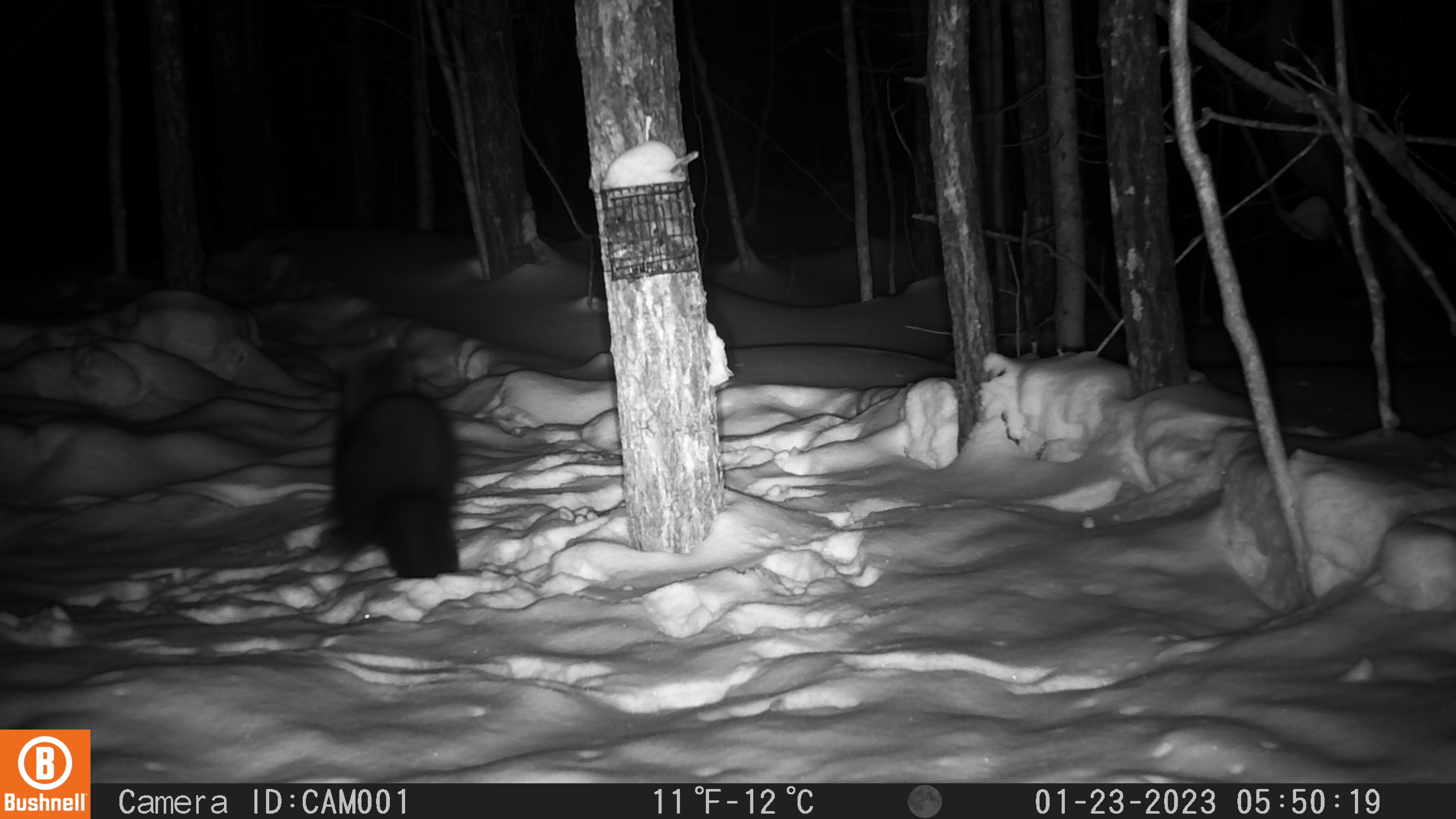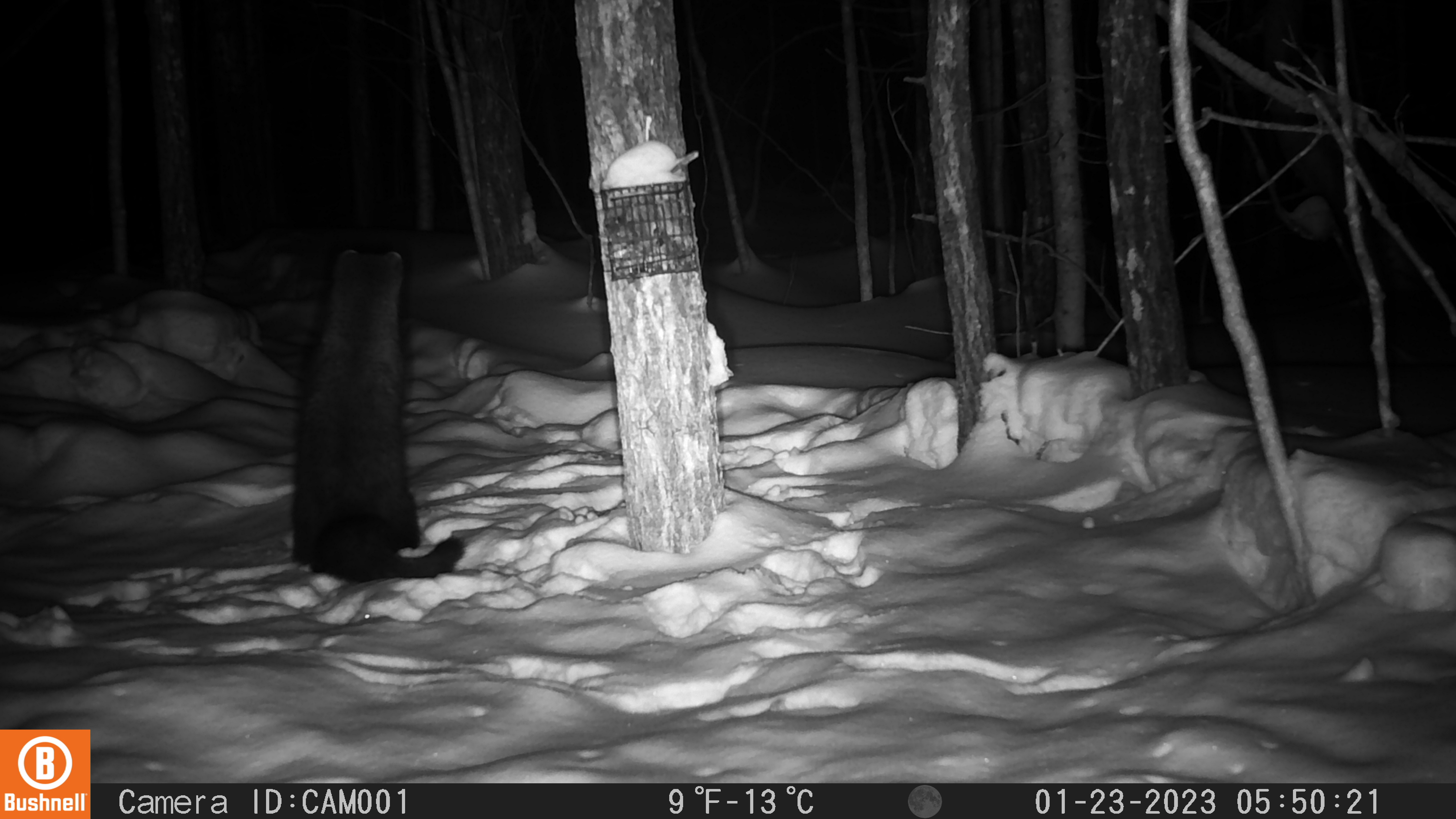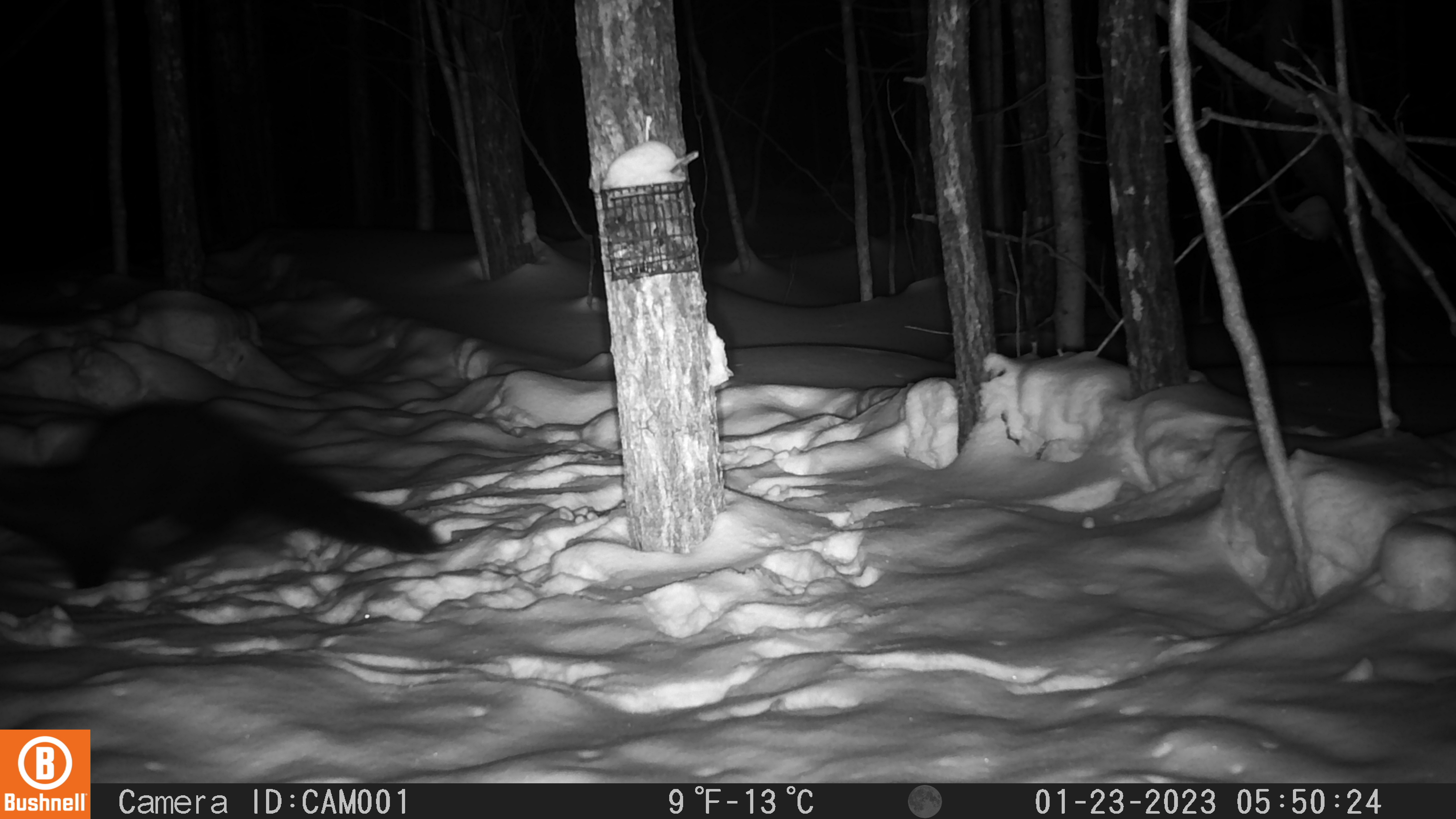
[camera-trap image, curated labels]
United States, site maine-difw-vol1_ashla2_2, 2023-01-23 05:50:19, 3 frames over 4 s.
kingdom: Animalia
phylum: Chordata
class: Mammalia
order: Carnivora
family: Mustelidae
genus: Pekania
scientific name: Pekania pennanti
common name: fisher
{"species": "fisher (Pekania pennanti)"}